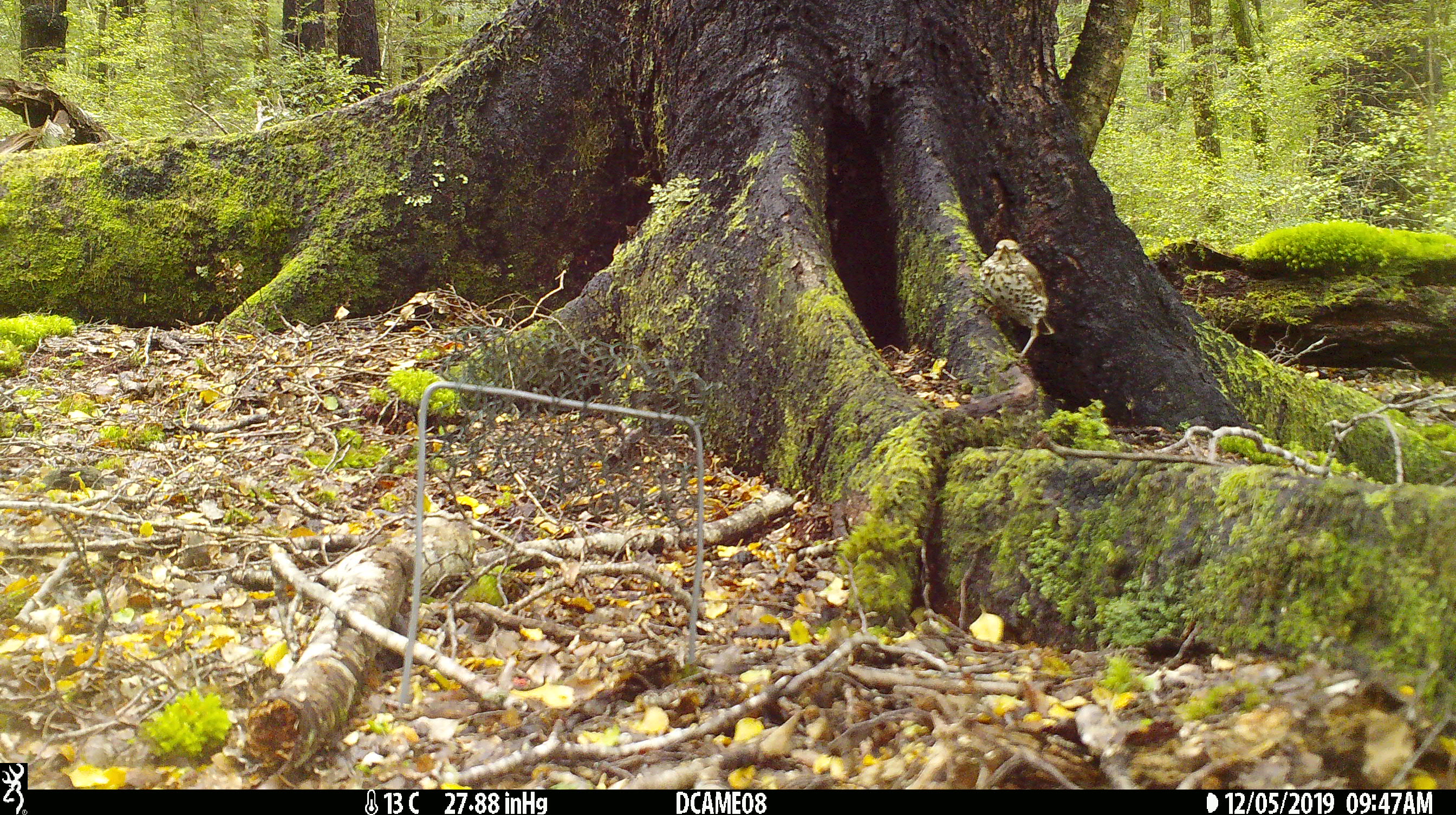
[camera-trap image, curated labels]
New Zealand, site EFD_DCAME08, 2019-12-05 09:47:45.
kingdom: Animalia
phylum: Chordata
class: Aves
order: Passeriformes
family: Turdidae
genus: Turdus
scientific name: Turdus philomelos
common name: song thrush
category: thrush